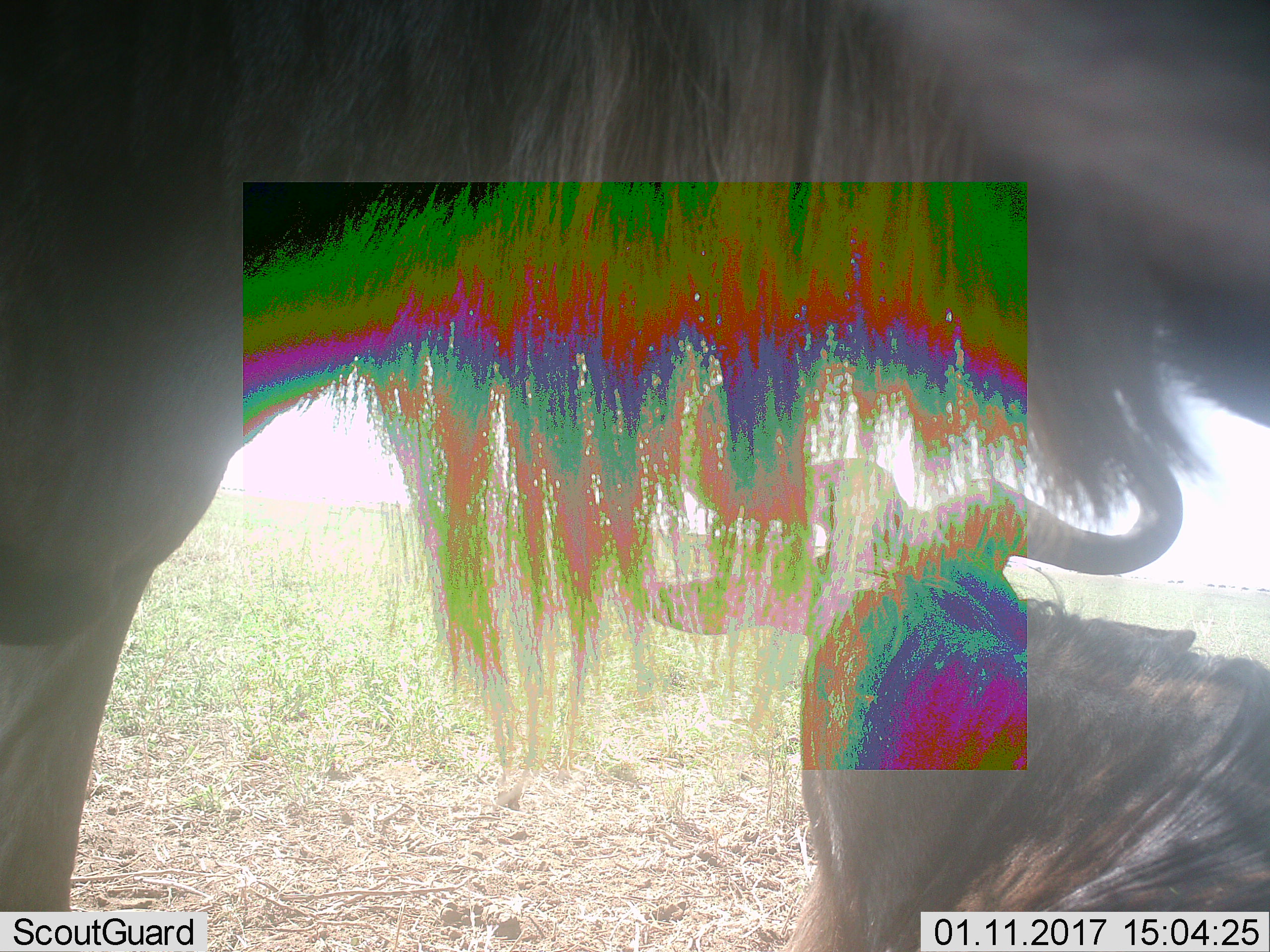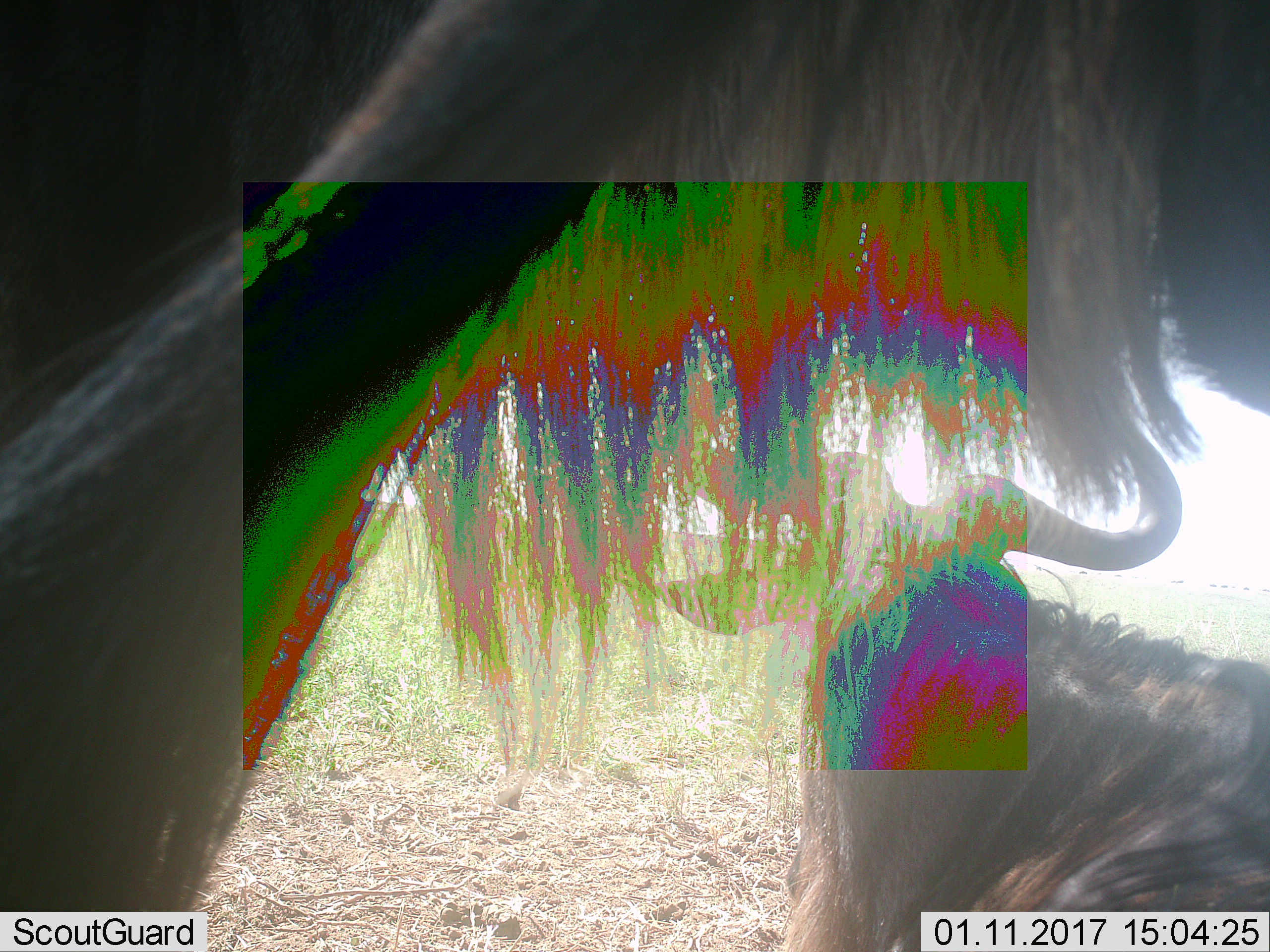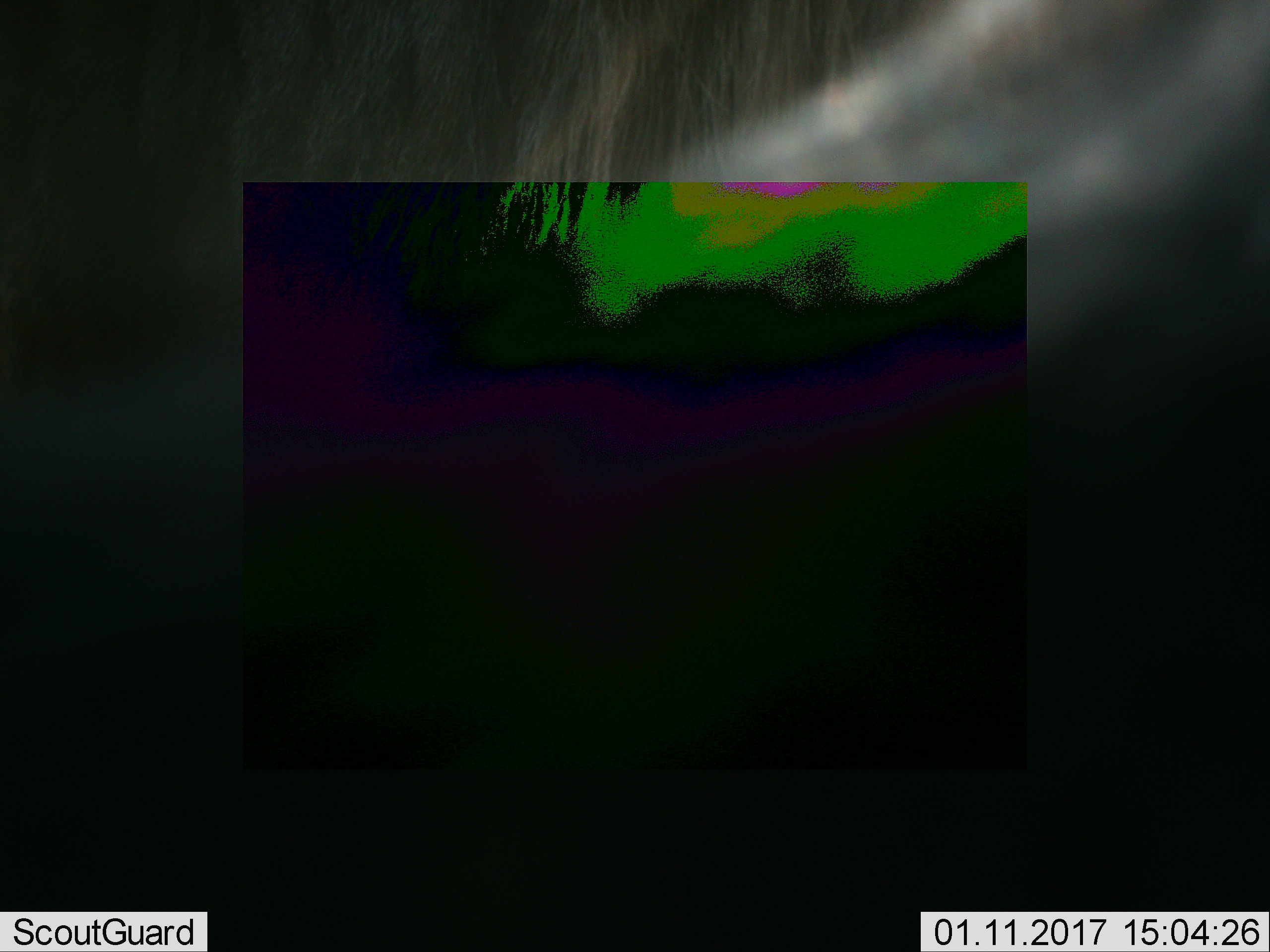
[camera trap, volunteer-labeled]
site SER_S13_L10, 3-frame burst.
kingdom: Animalia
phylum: Chordata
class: Mammalia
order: Artiodactyla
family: Bovidae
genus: Connochaetes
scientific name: Connochaetes taurinus taurinus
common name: blue wildebeest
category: wildebeestblue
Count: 2.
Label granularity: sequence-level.